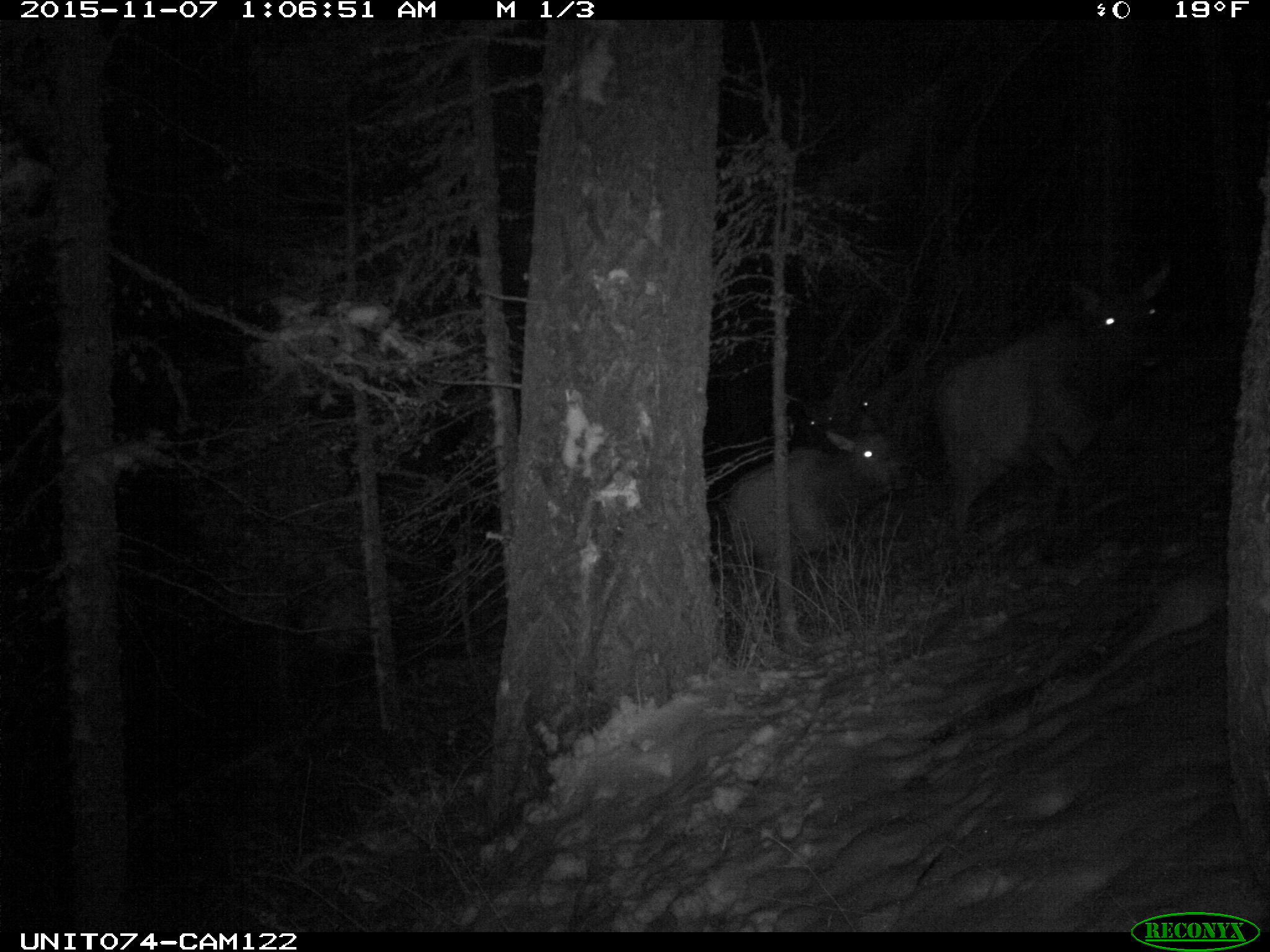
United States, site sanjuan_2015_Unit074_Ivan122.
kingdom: Animalia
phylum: Chordata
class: Mammalia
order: Artiodactyla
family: Cervidae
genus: Cervus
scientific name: Cervus elaphus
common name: red deer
Cervus elaphus (red deer).